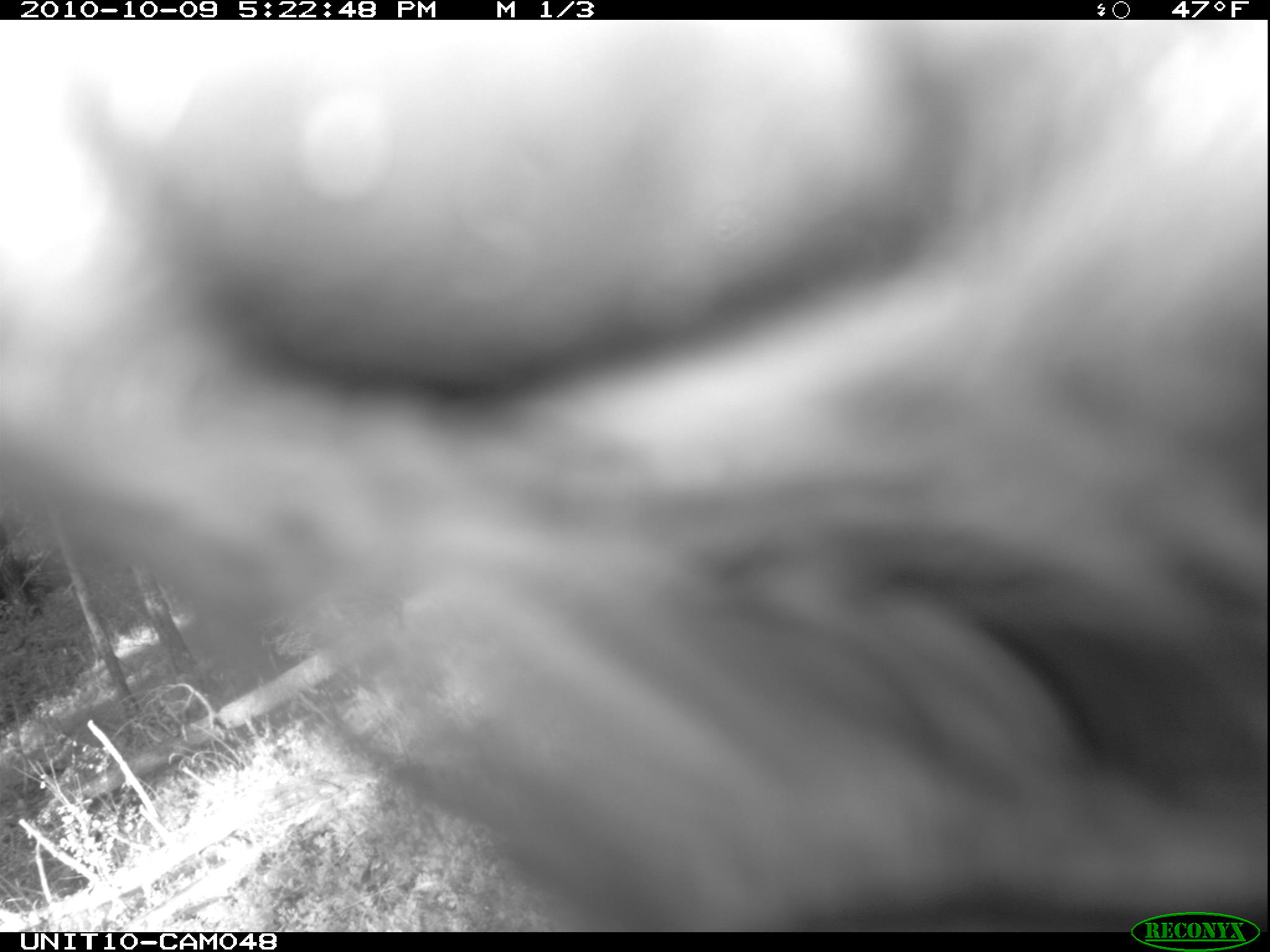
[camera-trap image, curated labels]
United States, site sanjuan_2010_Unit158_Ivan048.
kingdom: Animalia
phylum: Chordata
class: Mammalia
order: Carnivora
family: Ursidae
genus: Ursus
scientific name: Ursus americanus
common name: american black bear